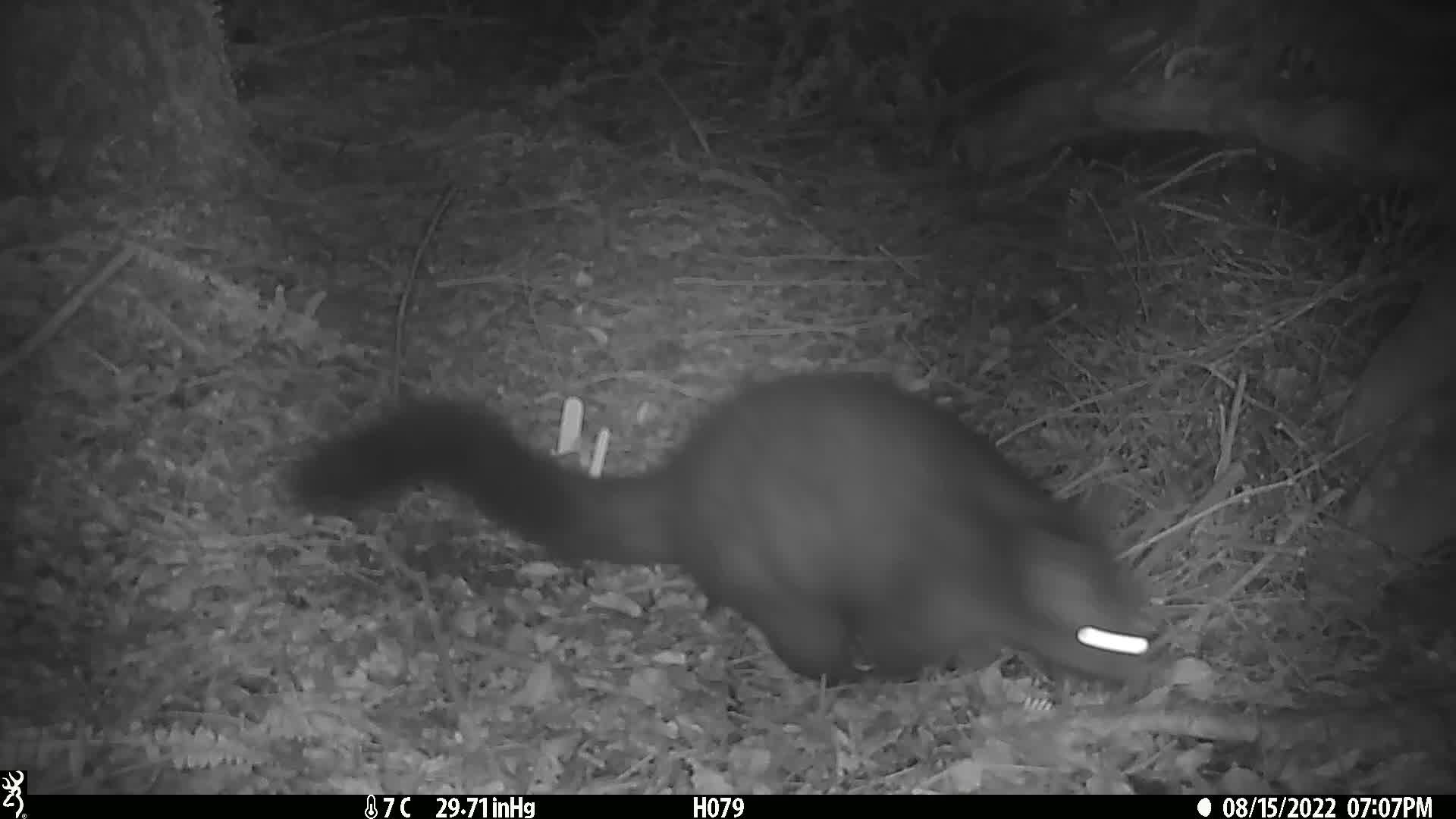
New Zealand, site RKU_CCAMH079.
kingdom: Animalia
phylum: Chordata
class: Mammalia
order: Diprotodontia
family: Phalangeridae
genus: Trichosurus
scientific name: Trichosurus vulpecula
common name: common brushtail possum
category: possum